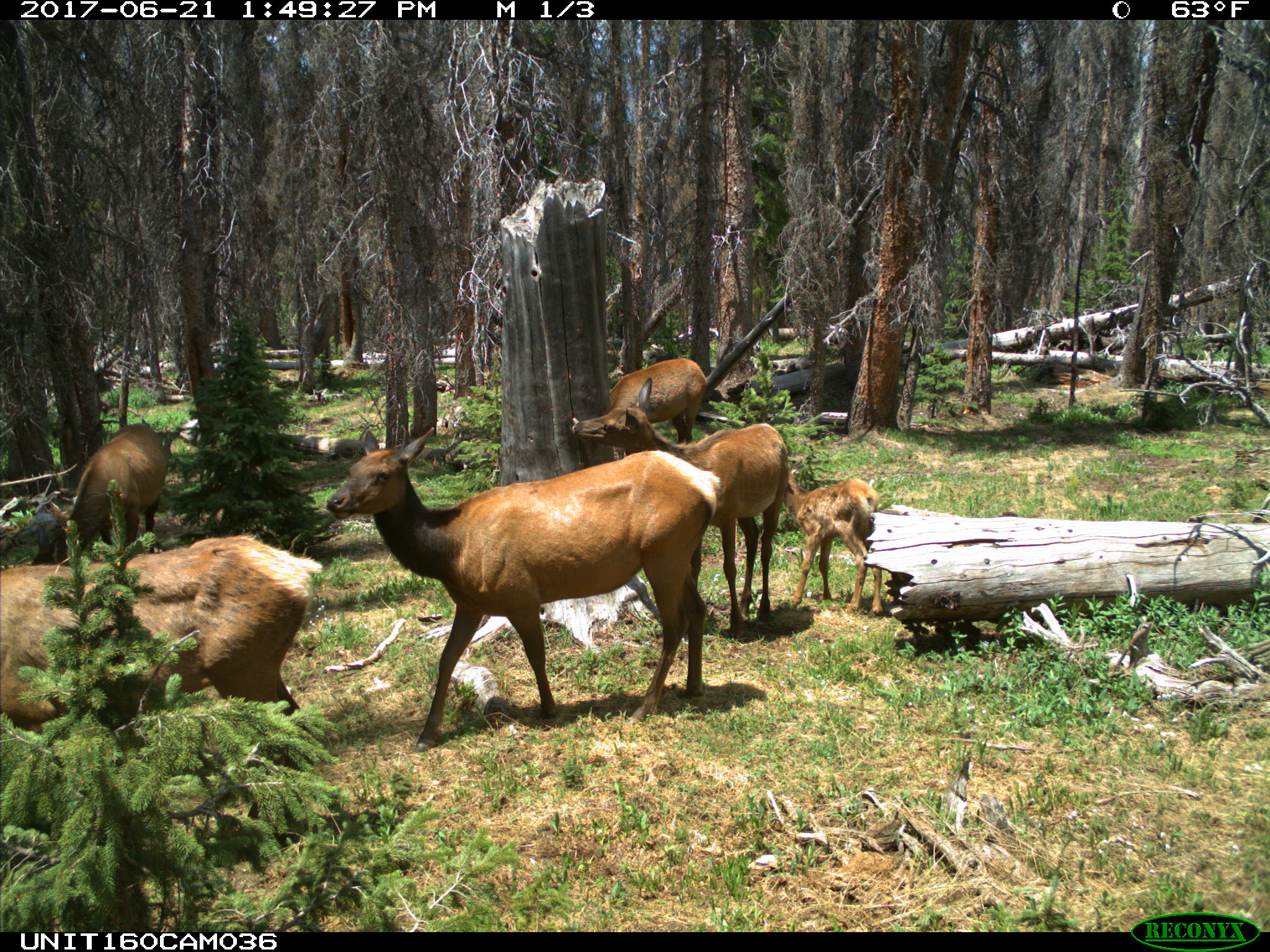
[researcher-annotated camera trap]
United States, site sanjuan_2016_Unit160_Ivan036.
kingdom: Animalia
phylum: Chordata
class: Mammalia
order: Artiodactyla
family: Cervidae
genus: Cervus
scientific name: Cervus elaphus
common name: red deer